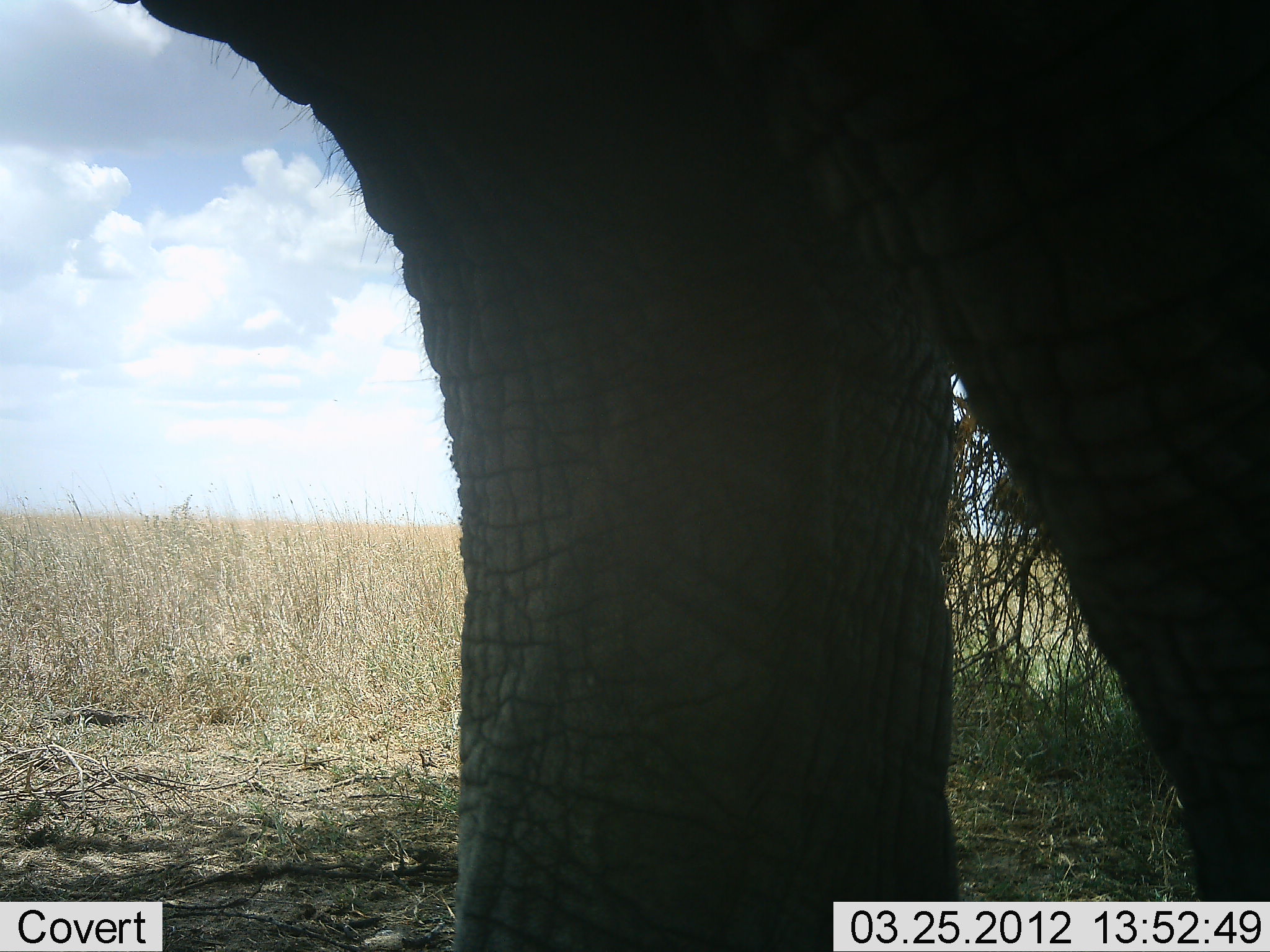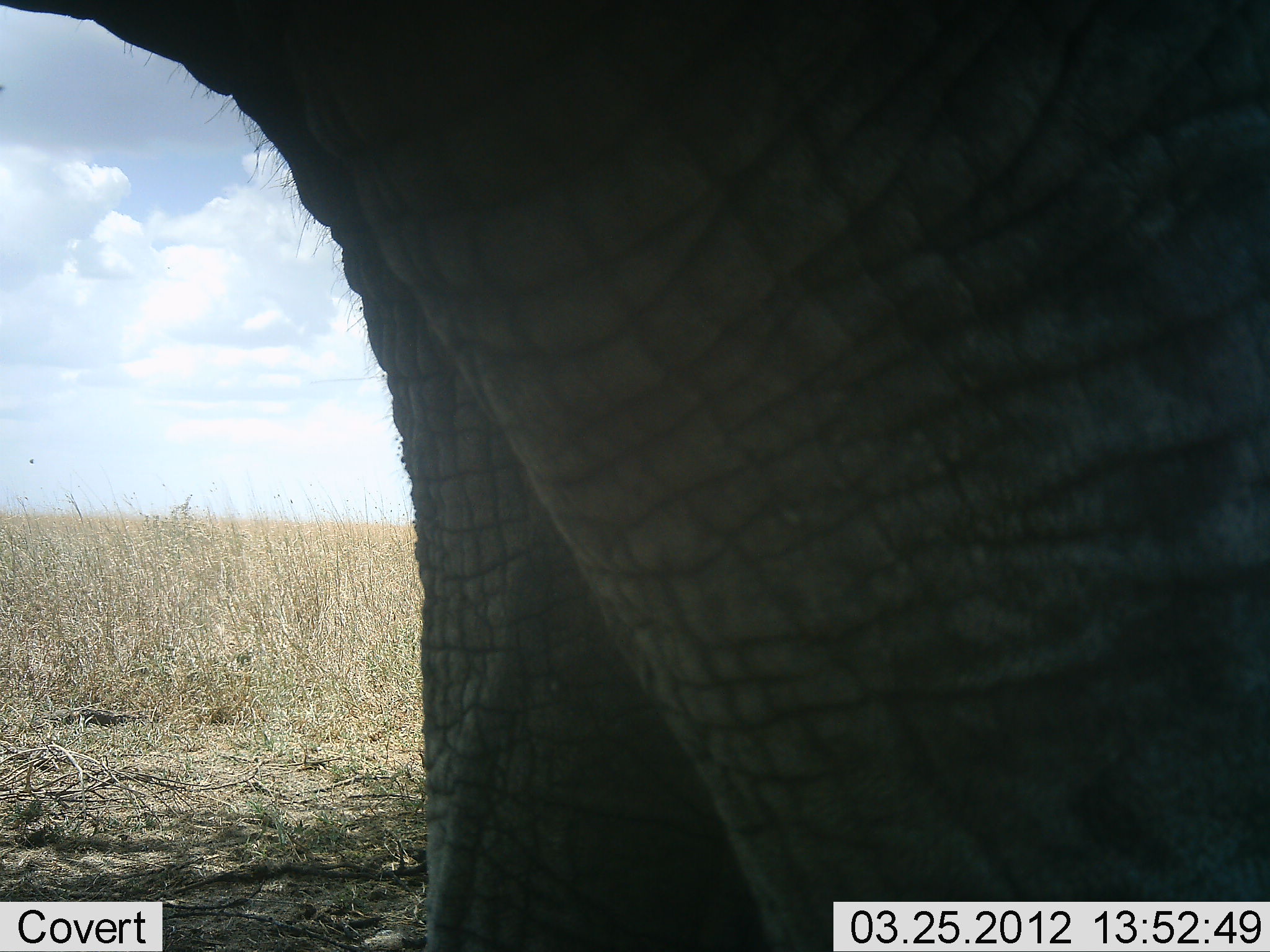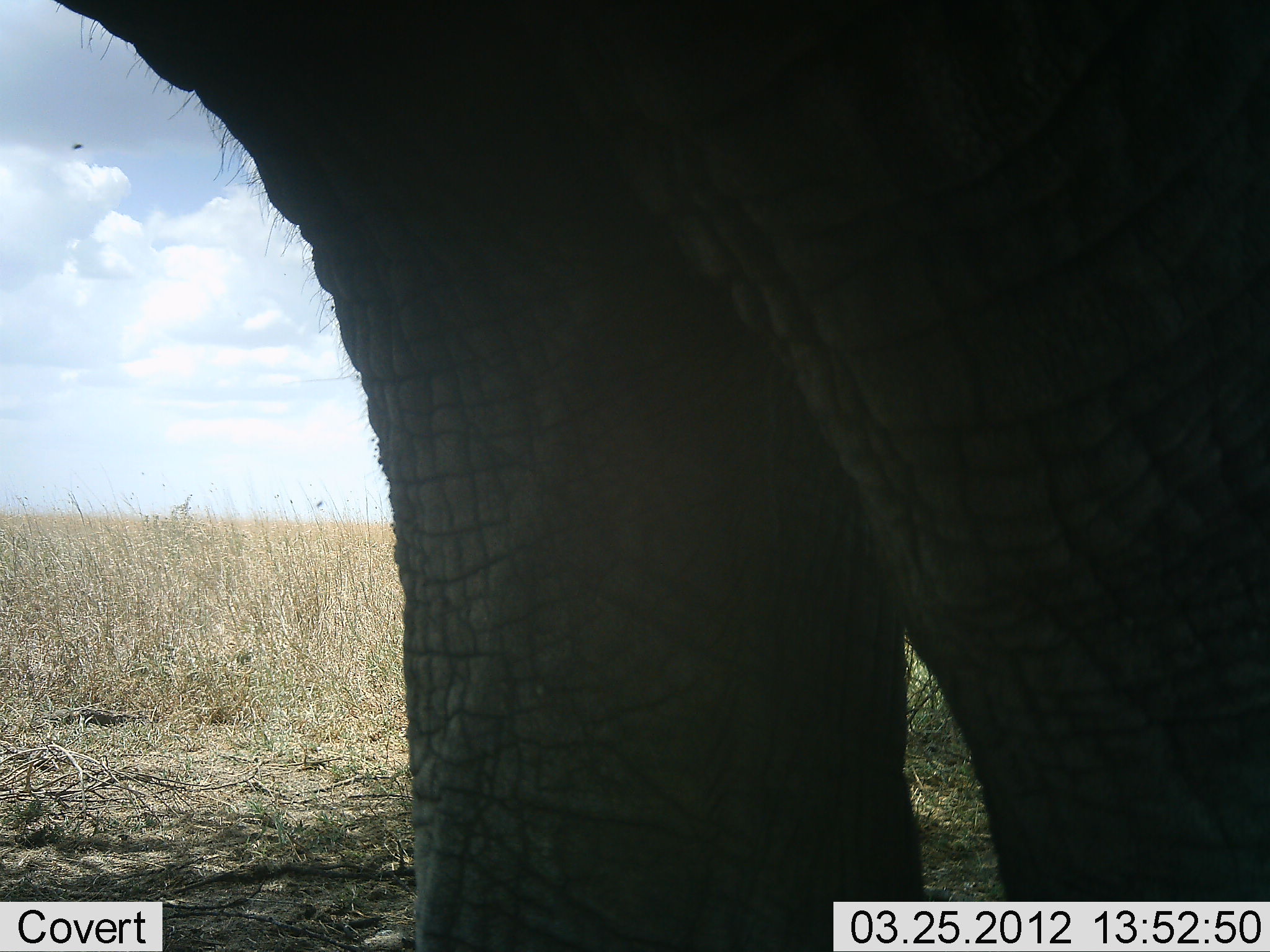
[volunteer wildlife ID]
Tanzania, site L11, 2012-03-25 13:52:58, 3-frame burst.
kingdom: Animalia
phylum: Chordata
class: Mammalia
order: Proboscidea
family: Elephantidae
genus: Loxodonta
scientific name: Loxodonta africana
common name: african bush elephant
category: elephant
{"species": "elephant (african bush elephant) (Loxodonta africana)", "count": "1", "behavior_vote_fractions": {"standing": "73%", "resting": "0%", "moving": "27%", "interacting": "0%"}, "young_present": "0%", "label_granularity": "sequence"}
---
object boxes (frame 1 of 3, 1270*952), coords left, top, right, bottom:
animal: 110, 0, 1269, 951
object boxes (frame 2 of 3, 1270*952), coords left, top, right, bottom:
animal: 1, 0, 1269, 950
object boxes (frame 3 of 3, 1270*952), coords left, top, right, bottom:
animal: 41, 2, 1270, 950